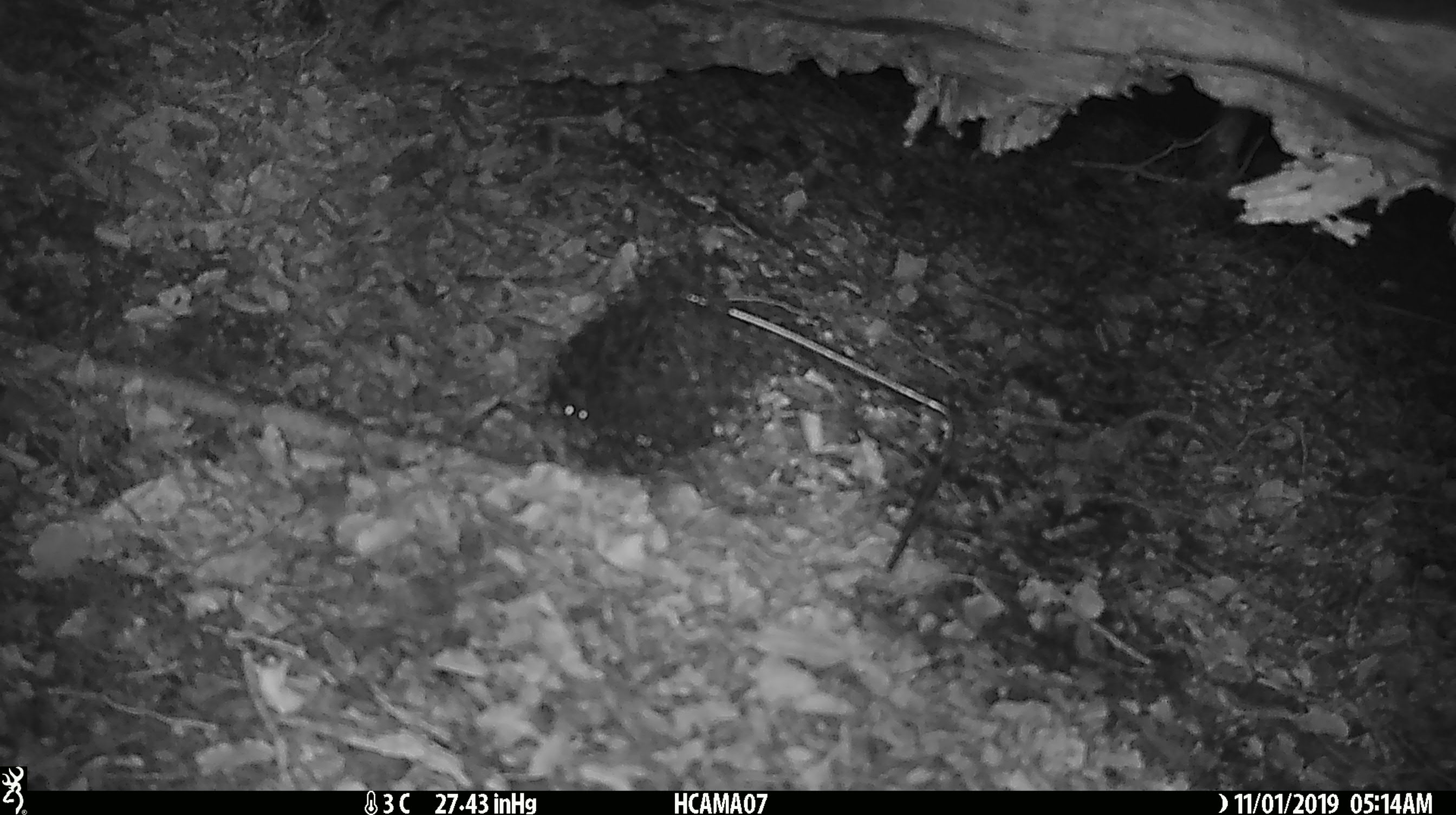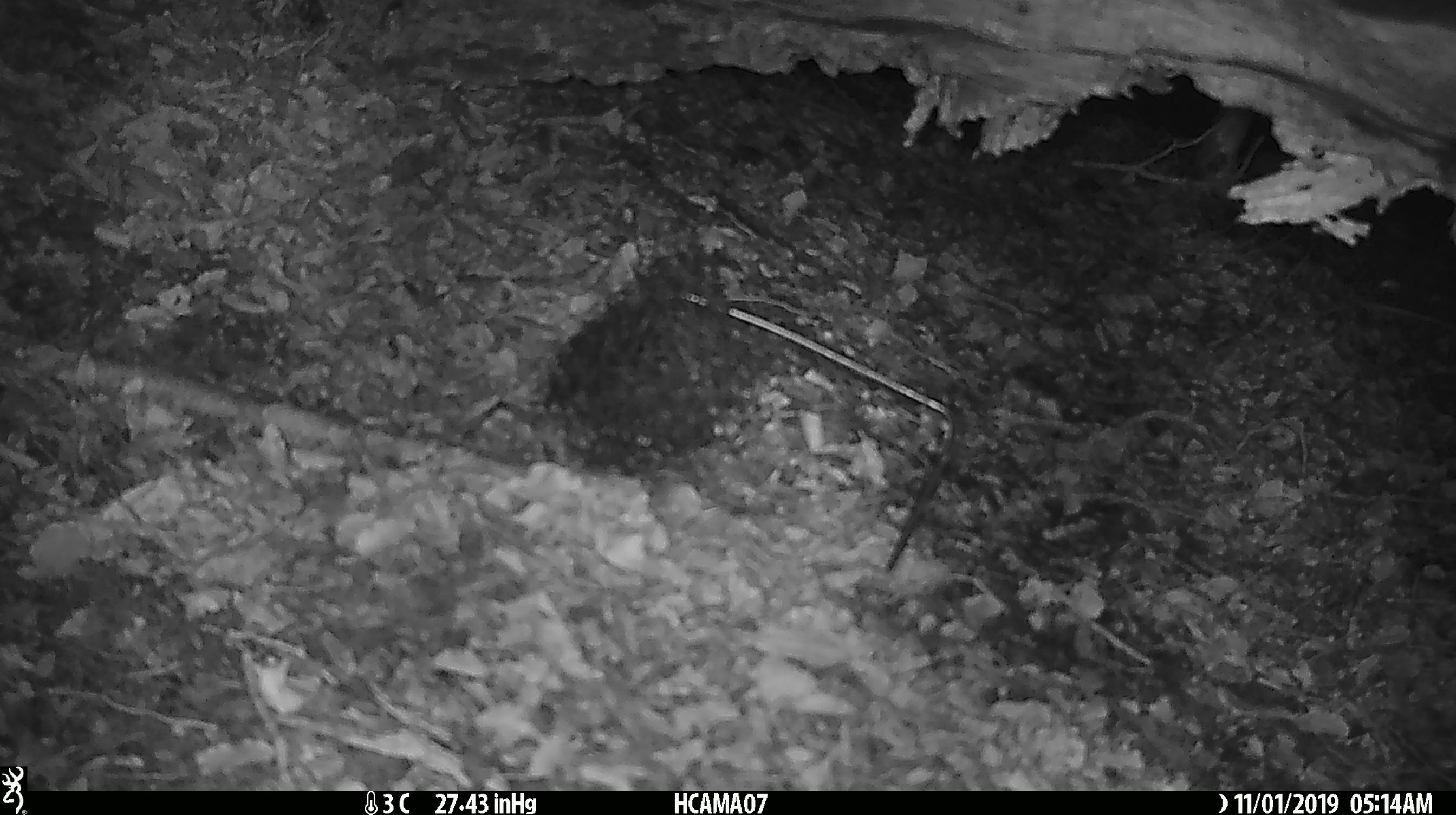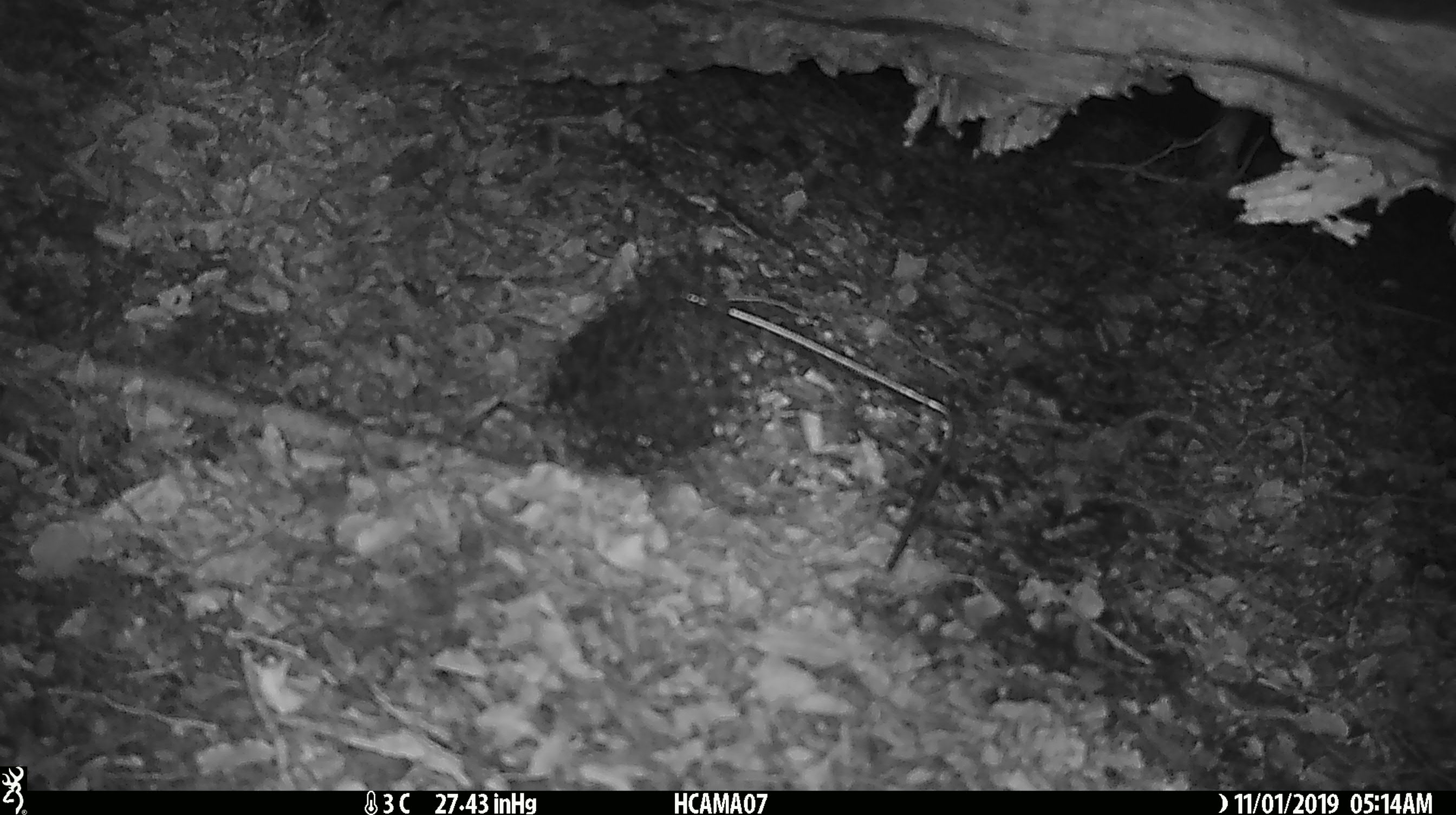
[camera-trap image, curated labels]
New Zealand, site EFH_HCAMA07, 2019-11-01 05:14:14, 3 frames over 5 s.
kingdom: Animalia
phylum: Chordata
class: Mammalia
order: Rodentia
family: Muridae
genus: Mus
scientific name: Mus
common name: mouse